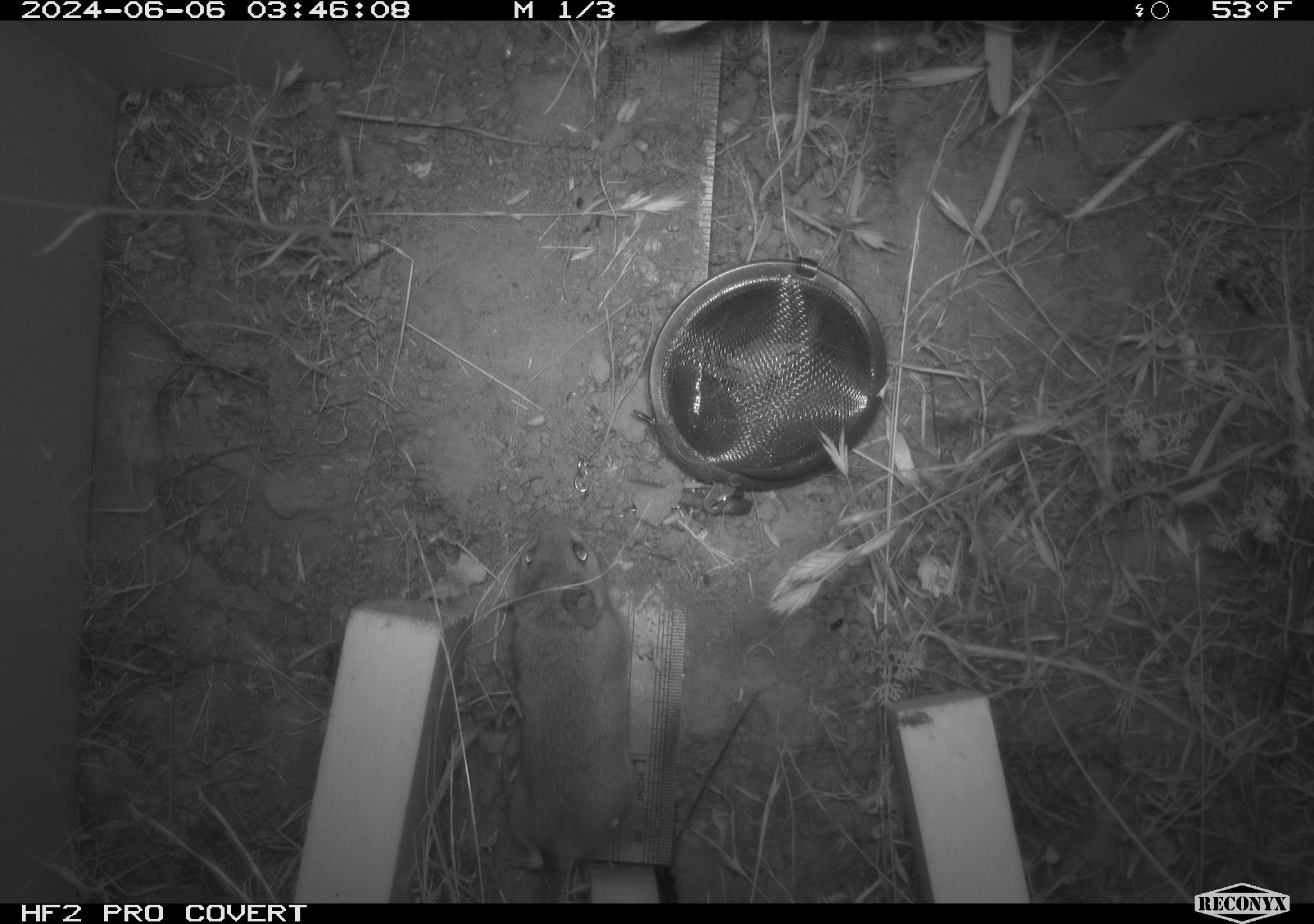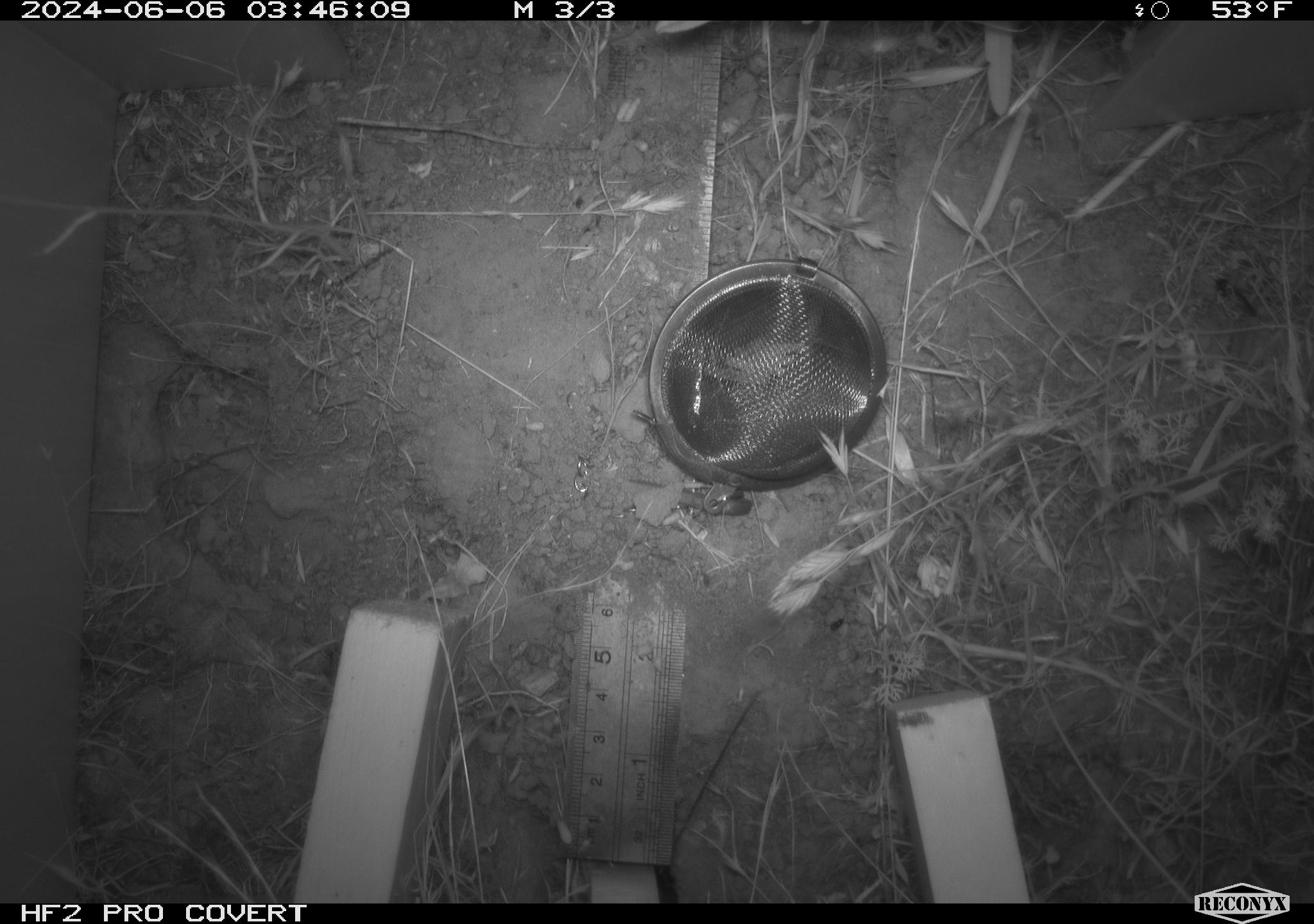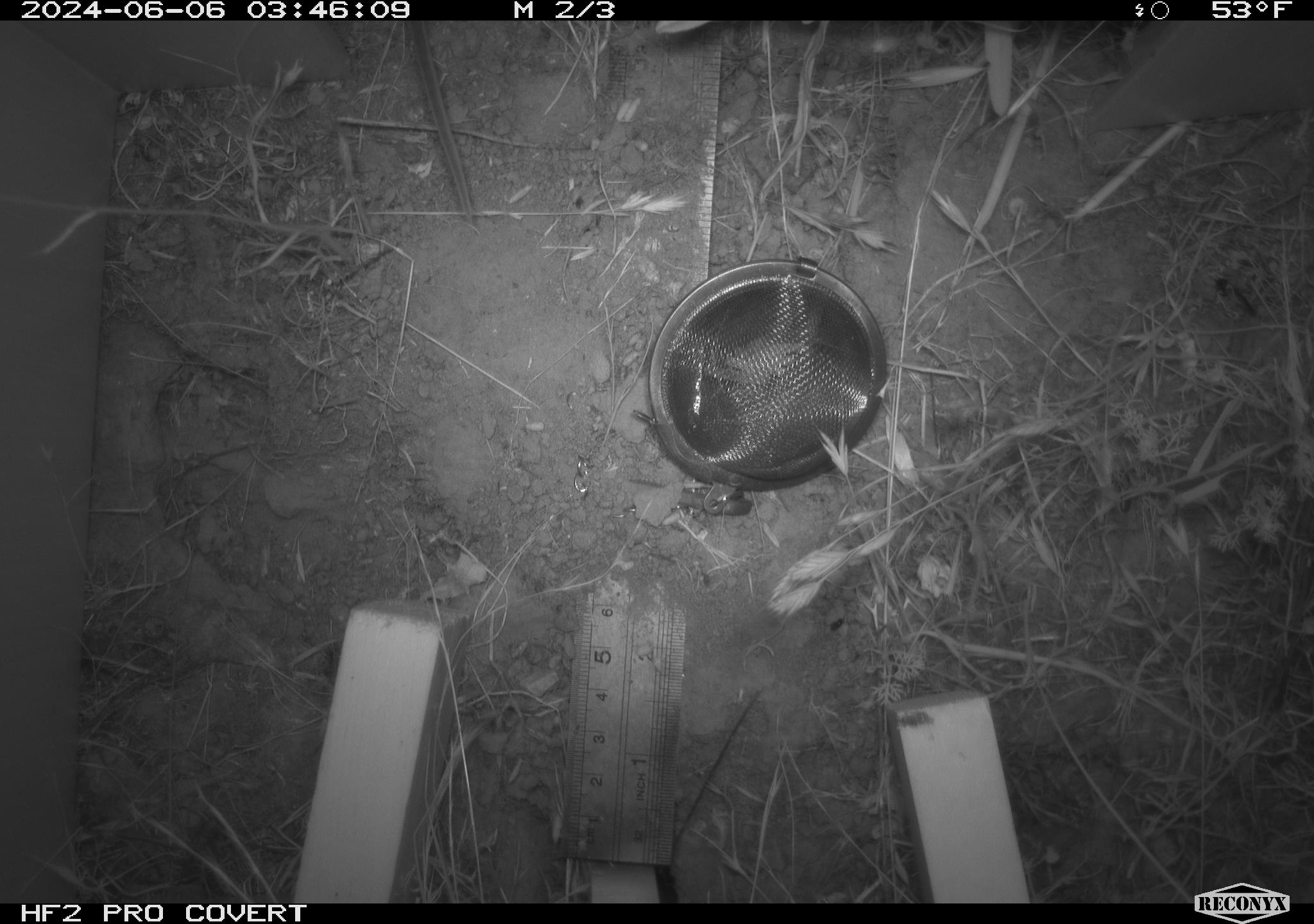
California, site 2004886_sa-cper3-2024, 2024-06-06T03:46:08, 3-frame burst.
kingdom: Animalia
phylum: Chordata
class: Mammalia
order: Rodentia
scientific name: Rodentia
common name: rodent